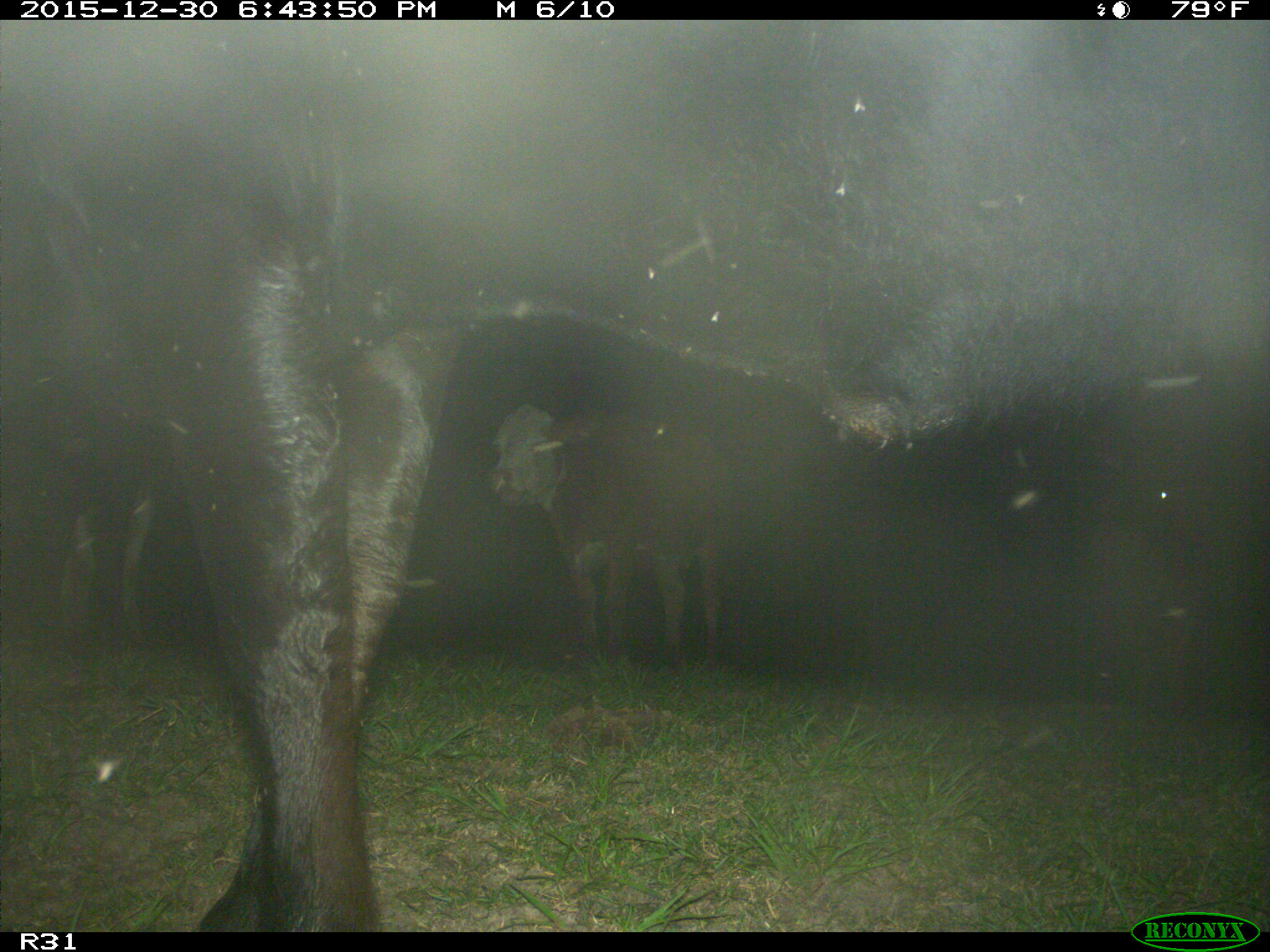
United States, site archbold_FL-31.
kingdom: Animalia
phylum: Chordata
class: Mammalia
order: Artiodactyla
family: Bovidae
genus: Bos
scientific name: Bos taurus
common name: domestic cow